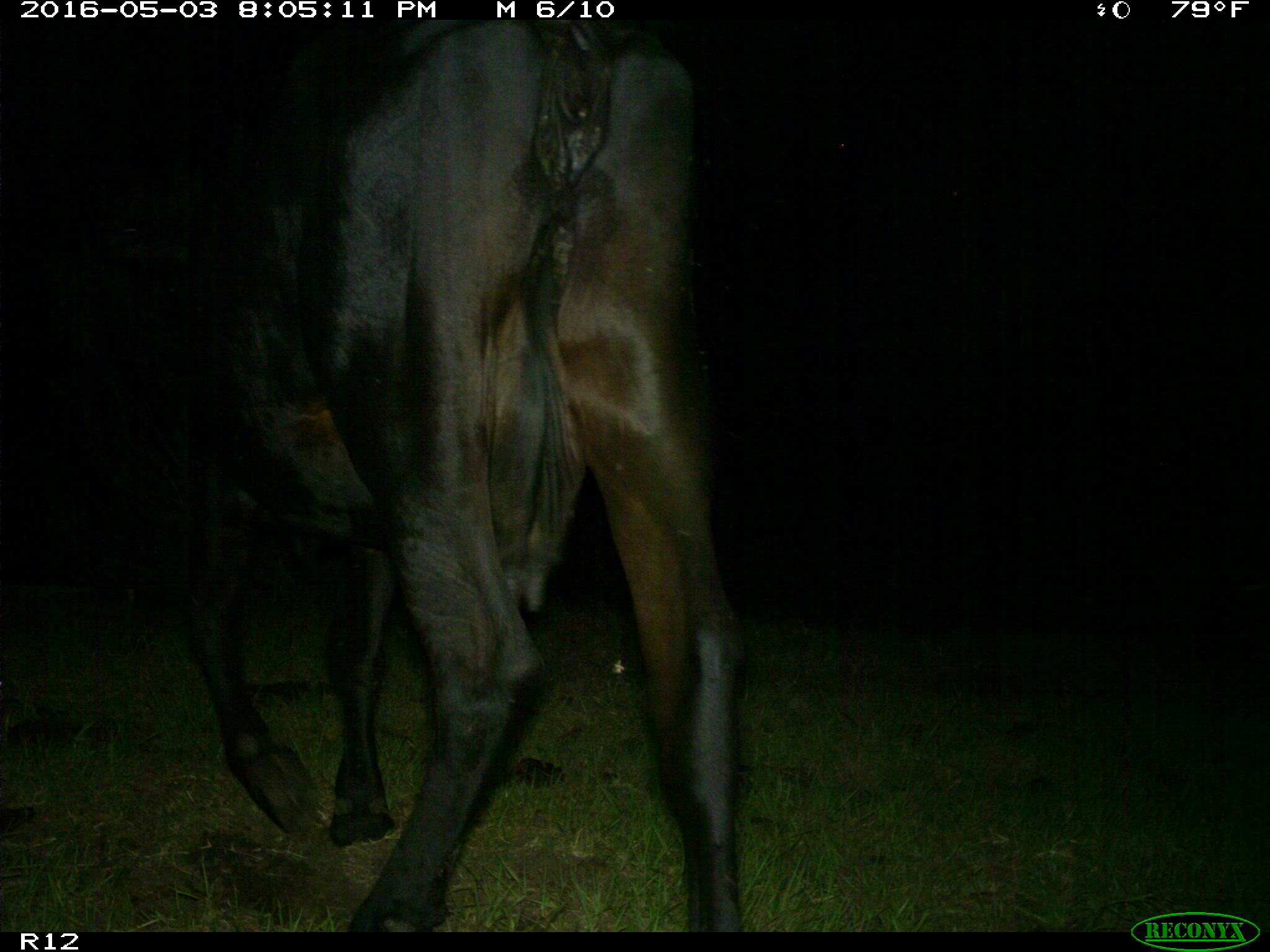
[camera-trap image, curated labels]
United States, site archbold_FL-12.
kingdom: Animalia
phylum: Chordata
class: Mammalia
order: Artiodactyla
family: Bovidae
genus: Bos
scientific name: Bos taurus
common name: domestic cow